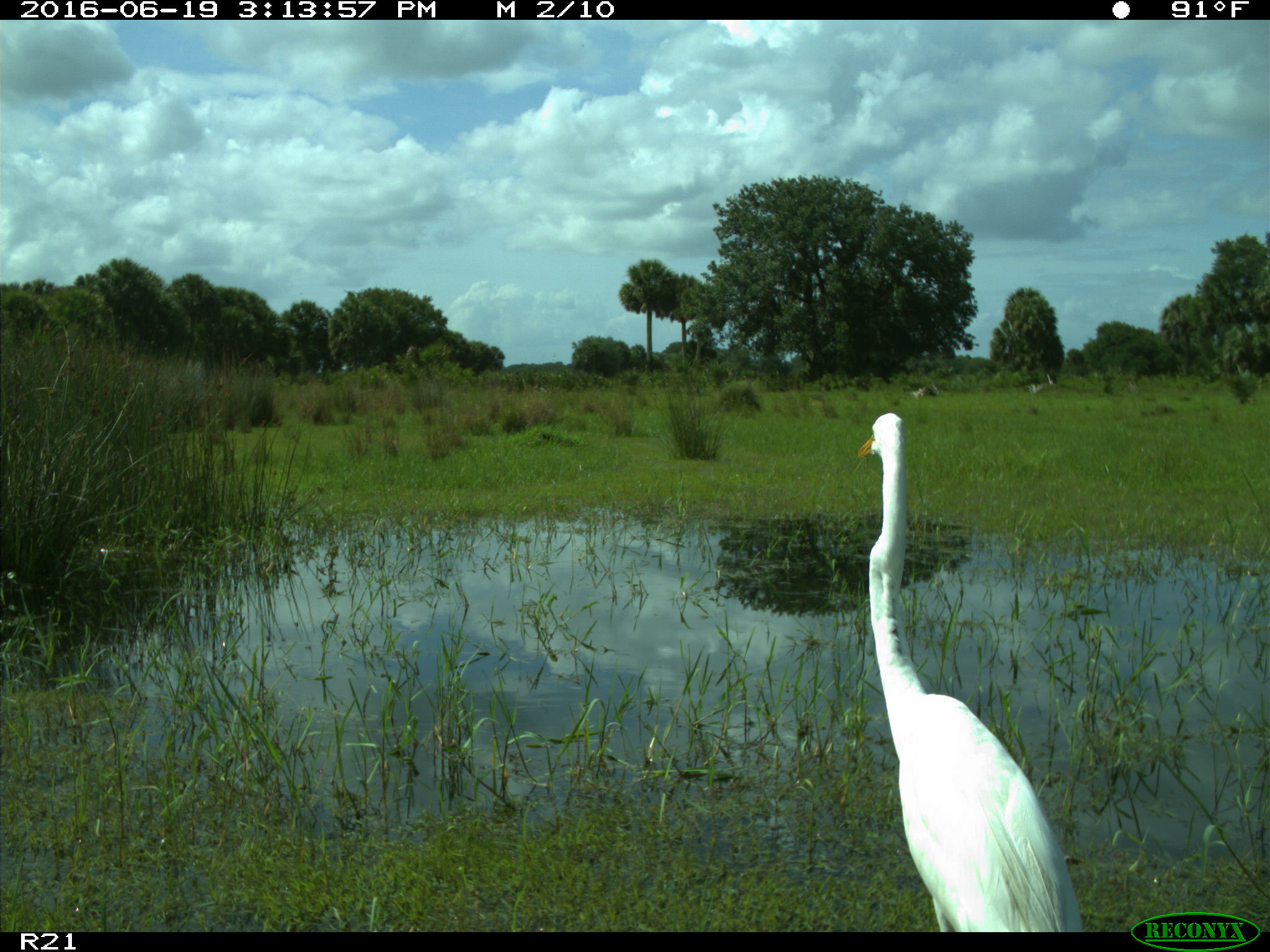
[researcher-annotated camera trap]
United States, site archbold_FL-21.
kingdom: Animalia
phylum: Chordata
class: Aves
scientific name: Aves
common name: birds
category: unidentified bird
Unidentified bird (birds) (Aves).